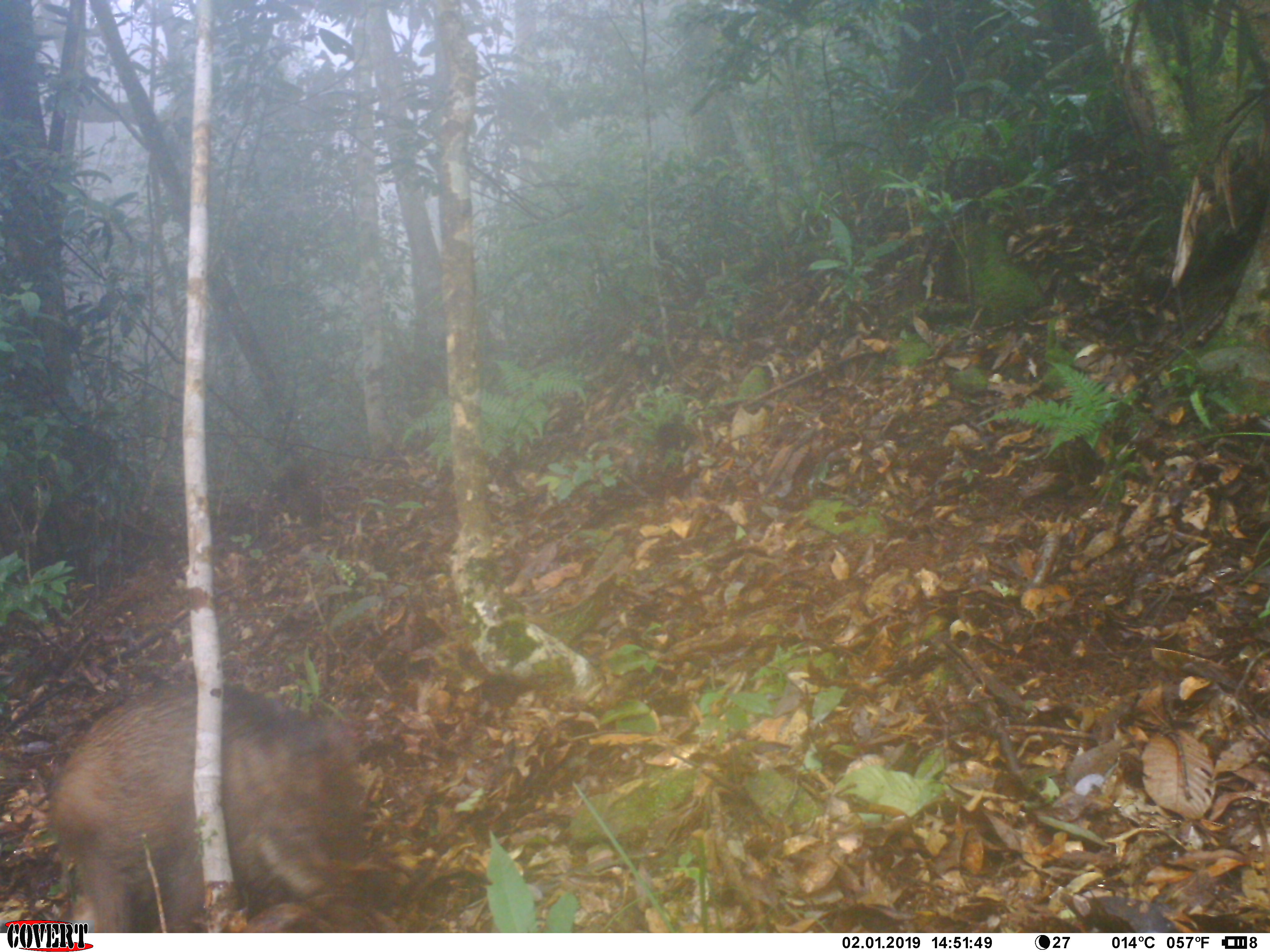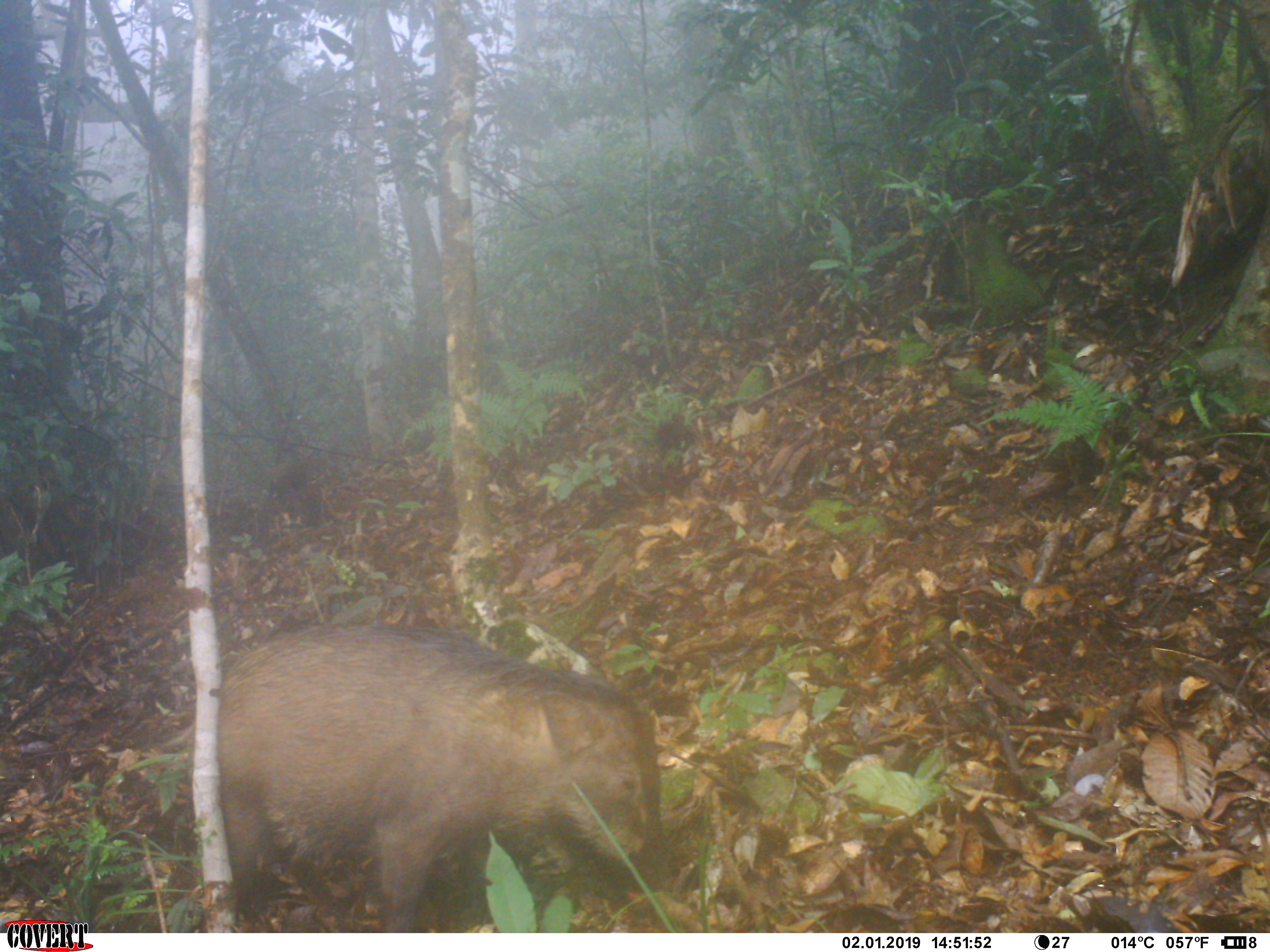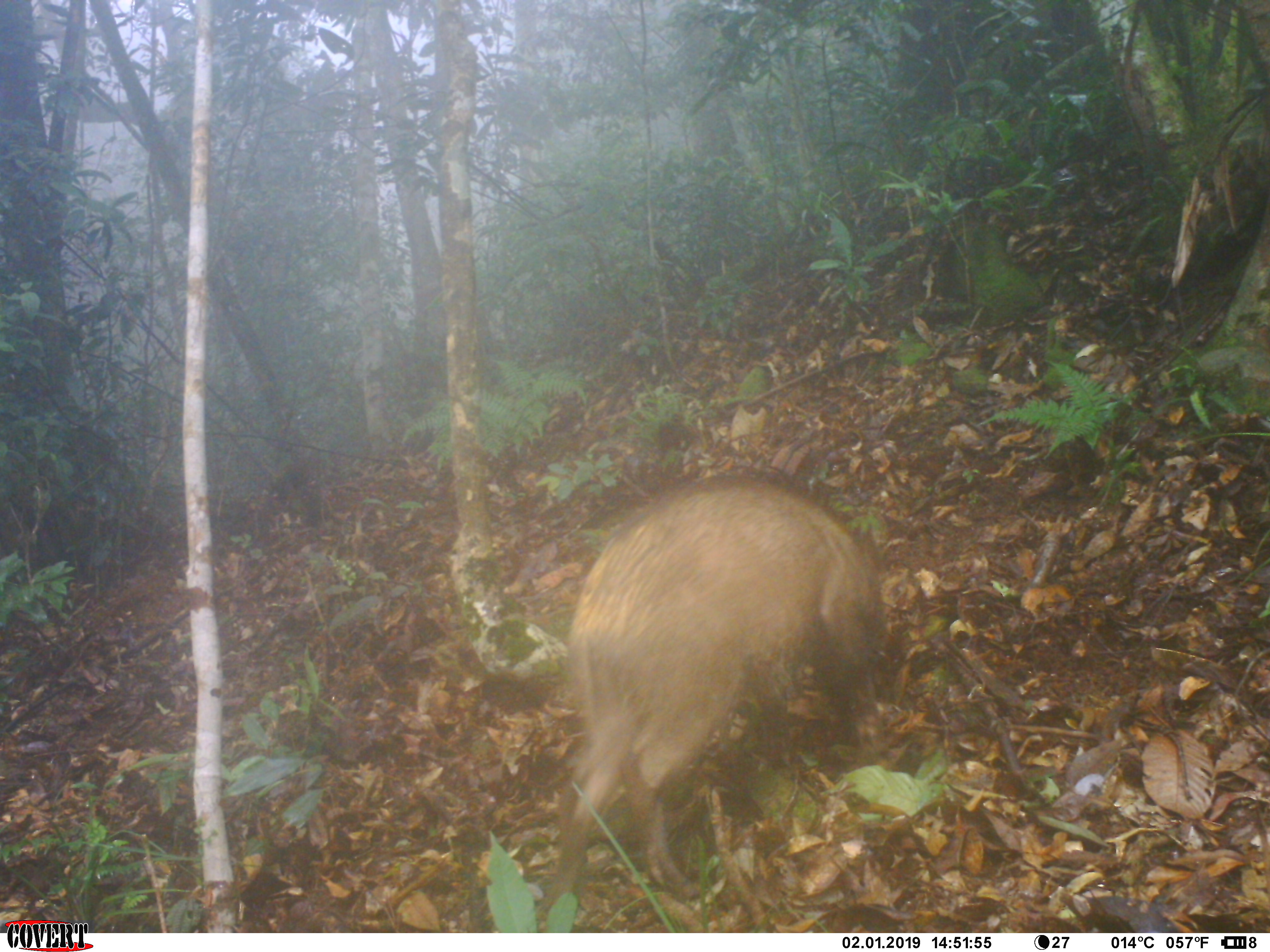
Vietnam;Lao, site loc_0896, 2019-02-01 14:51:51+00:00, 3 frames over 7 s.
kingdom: Animalia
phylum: Chordata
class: Mammalia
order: Artiodactyla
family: Suidae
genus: Sus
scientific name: Sus scrofa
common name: eurasian wild pig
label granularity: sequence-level